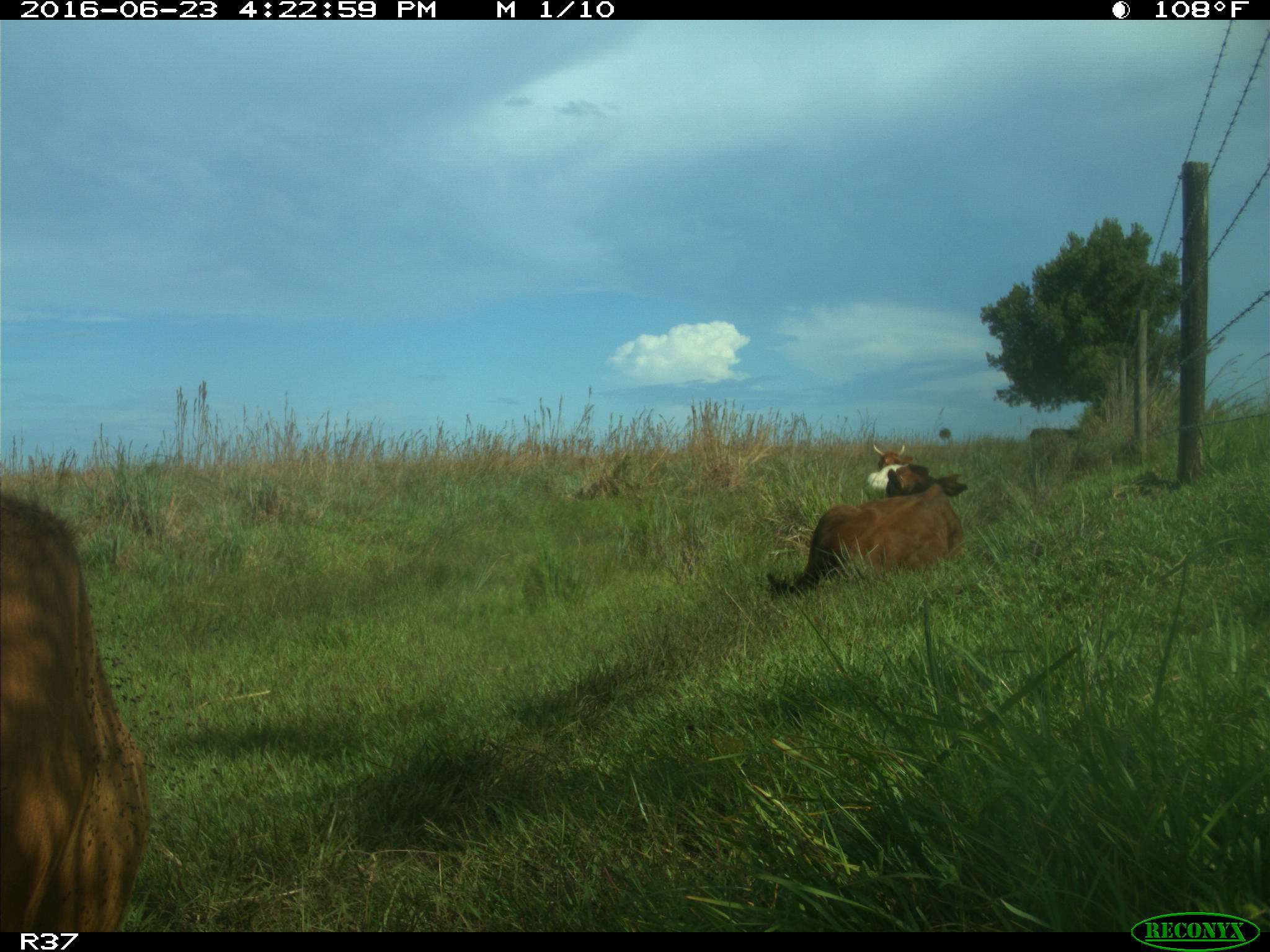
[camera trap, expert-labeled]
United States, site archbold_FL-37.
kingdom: Animalia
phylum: Chordata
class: Mammalia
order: Artiodactyla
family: Bovidae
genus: Bos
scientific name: Bos taurus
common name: domestic cow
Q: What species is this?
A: Bos taurus (domestic cow).